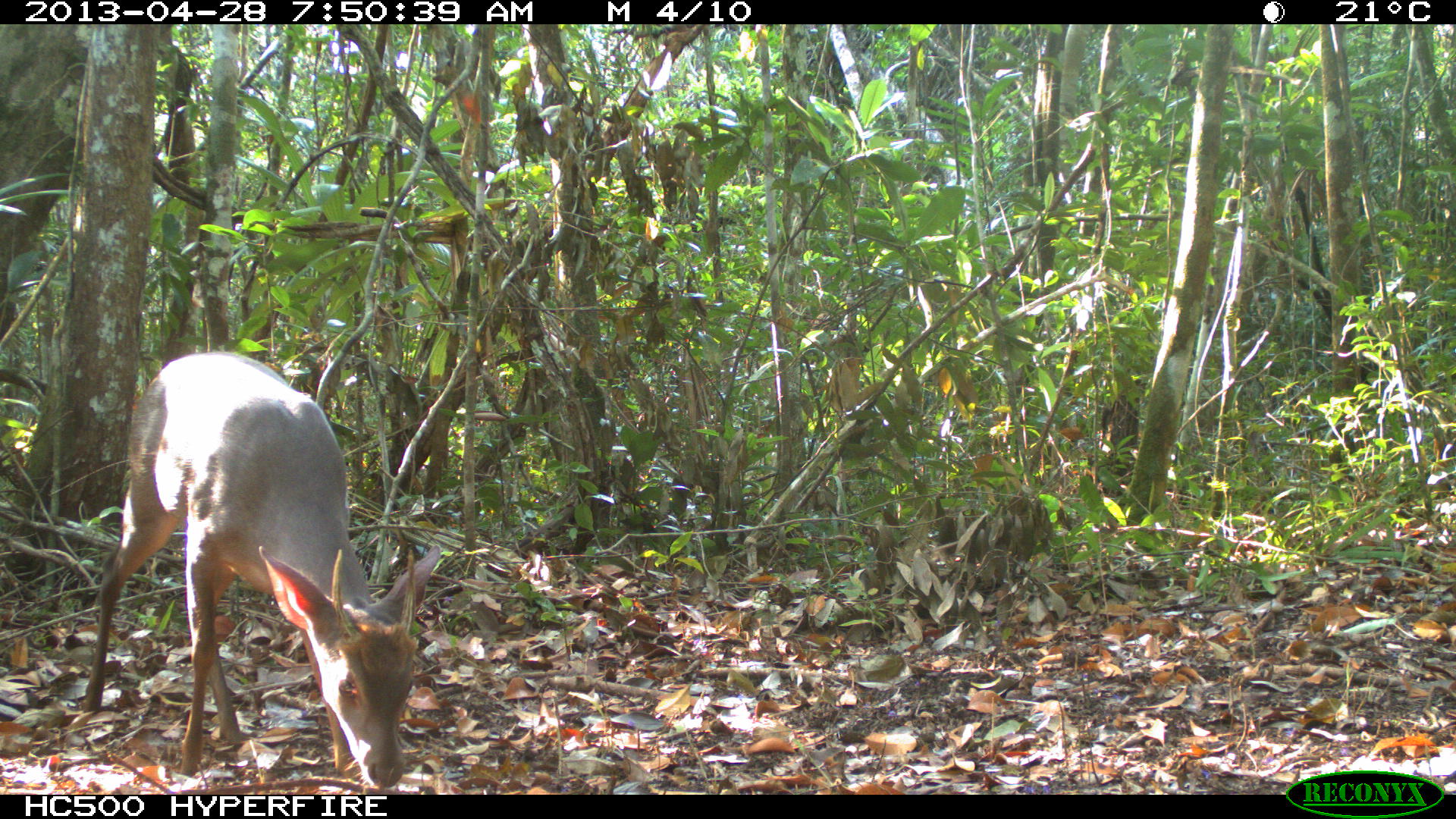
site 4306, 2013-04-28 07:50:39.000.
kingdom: Animalia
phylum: Chordata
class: Mammalia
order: Artiodactyla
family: Cervidae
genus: Odocoileus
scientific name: Odocoileus pandora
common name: yucatán brown brocket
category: mazama pandora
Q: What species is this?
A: Mazama pandora (yucatán brown brocket) (Odocoileus pandora).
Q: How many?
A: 1.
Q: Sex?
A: Male.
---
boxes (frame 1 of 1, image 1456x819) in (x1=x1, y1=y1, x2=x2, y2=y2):
mazama pandora: (x1=83, y1=346, x2=441, y2=791)